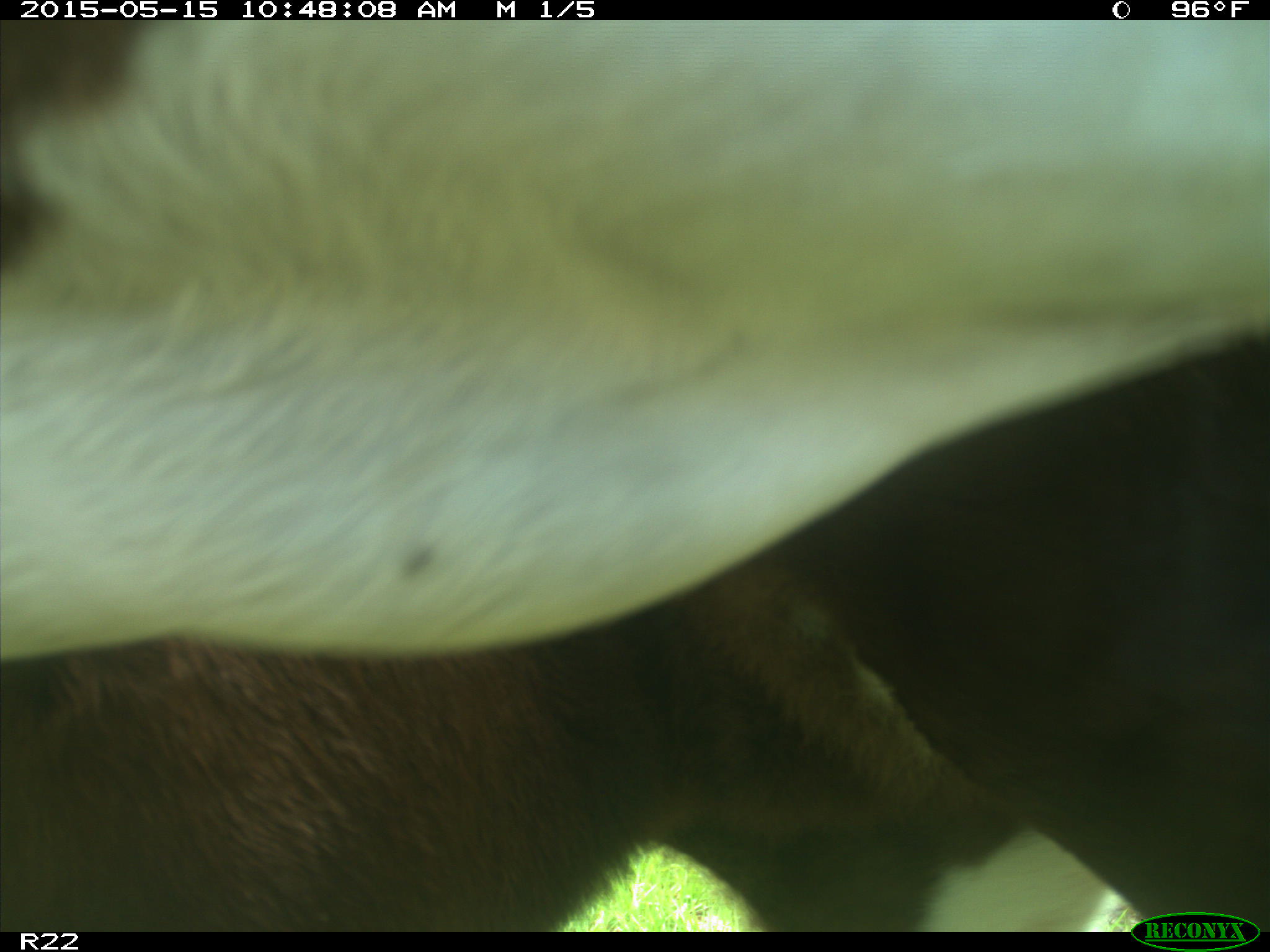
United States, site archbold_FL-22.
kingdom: Animalia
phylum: Chordata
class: Mammalia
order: Artiodactyla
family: Bovidae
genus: Bos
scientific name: Bos taurus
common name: domestic cow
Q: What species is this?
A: Bos taurus (domestic cow).